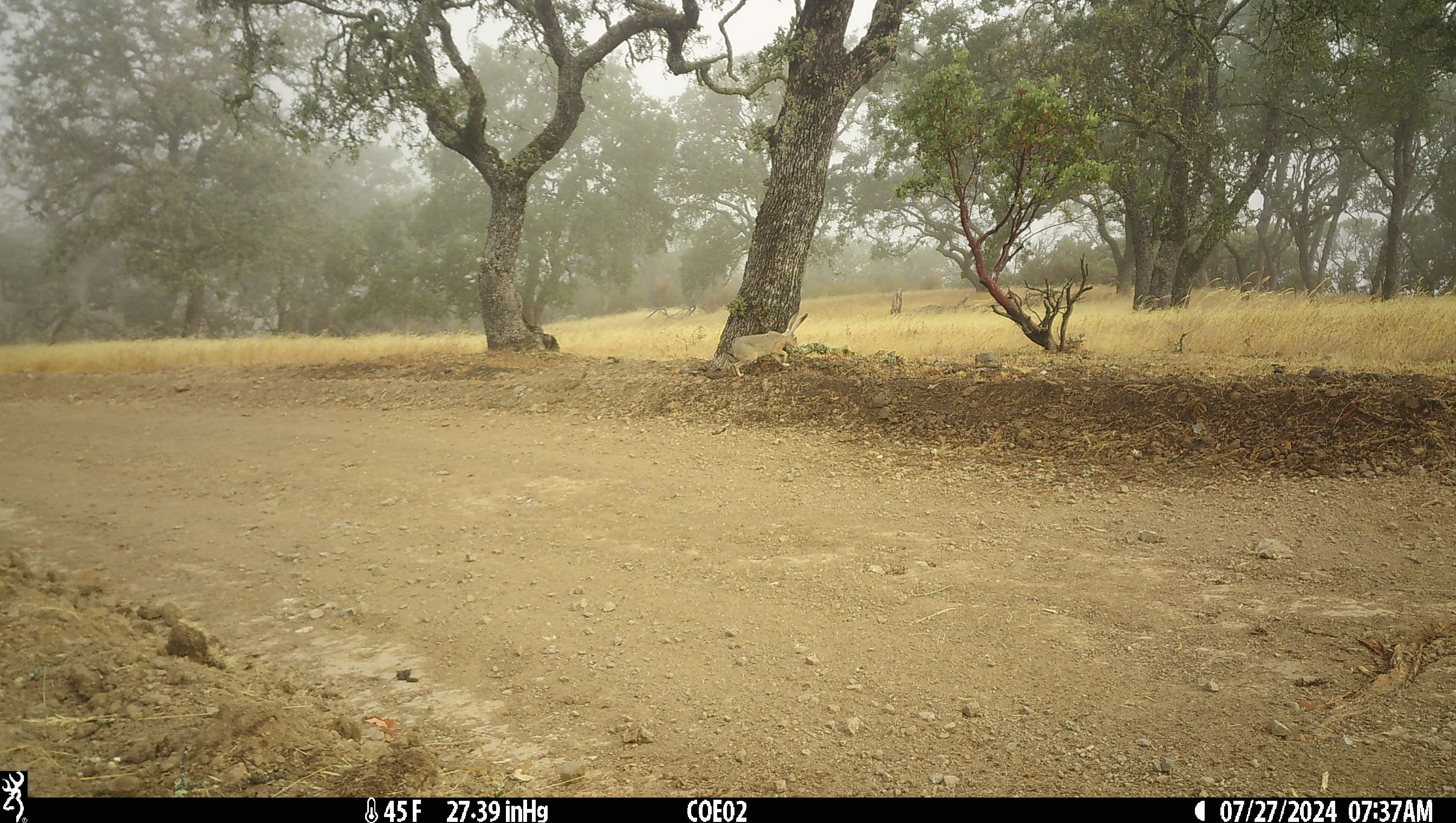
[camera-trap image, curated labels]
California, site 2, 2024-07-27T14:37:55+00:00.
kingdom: Animalia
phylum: Chordata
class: Mammalia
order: Lagomorpha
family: Leporidae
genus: Lepus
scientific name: Lepus californicus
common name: black-tailed jackrabbit